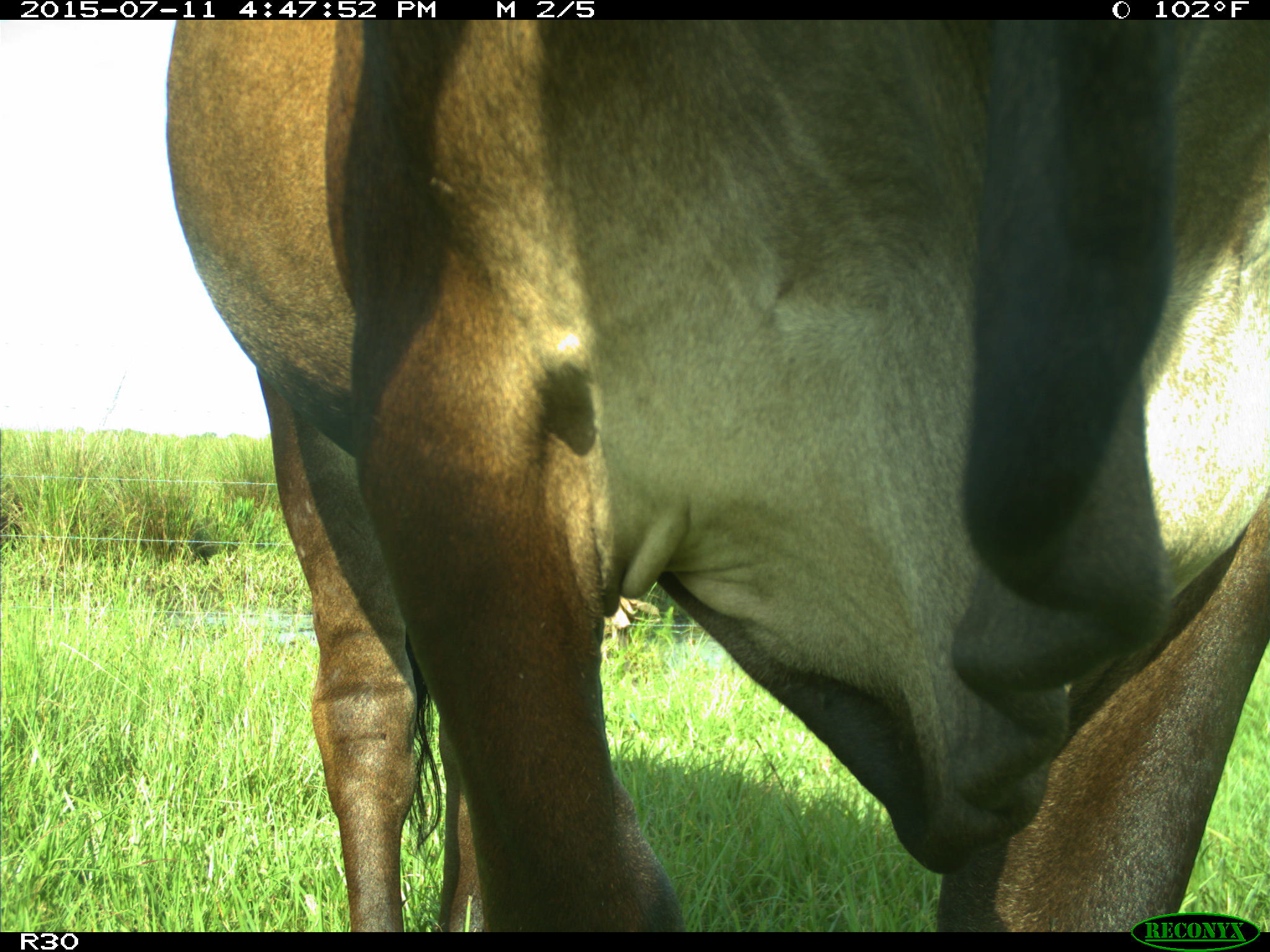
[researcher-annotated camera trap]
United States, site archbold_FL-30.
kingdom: Animalia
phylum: Chordata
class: Mammalia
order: Artiodactyla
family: Bovidae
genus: Bos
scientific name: Bos taurus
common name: domestic cow